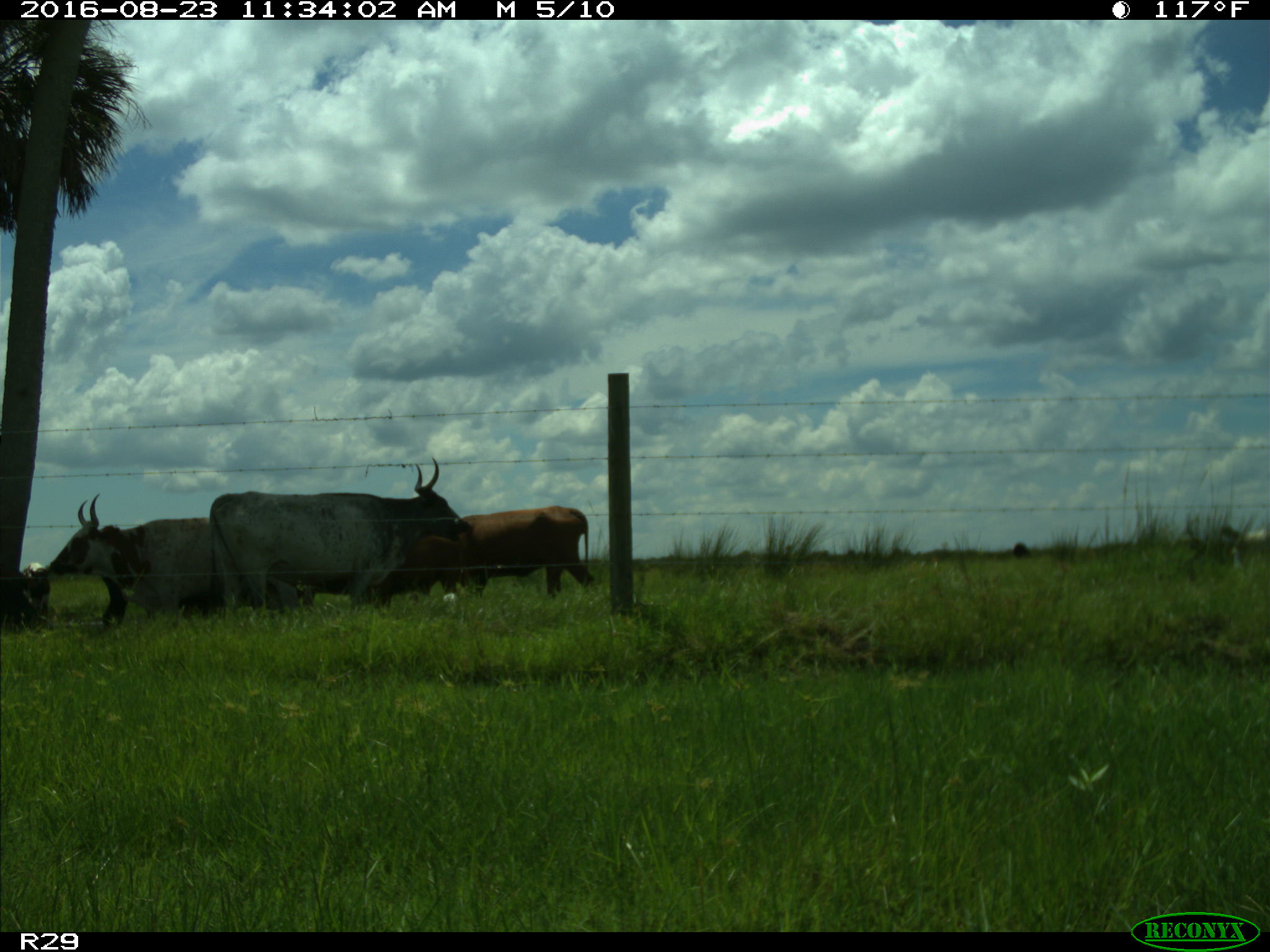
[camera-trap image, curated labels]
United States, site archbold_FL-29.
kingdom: Animalia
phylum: Chordata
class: Mammalia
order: Artiodactyla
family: Bovidae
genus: Bos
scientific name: Bos taurus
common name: domestic cow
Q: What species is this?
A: Bos taurus (domestic cow).